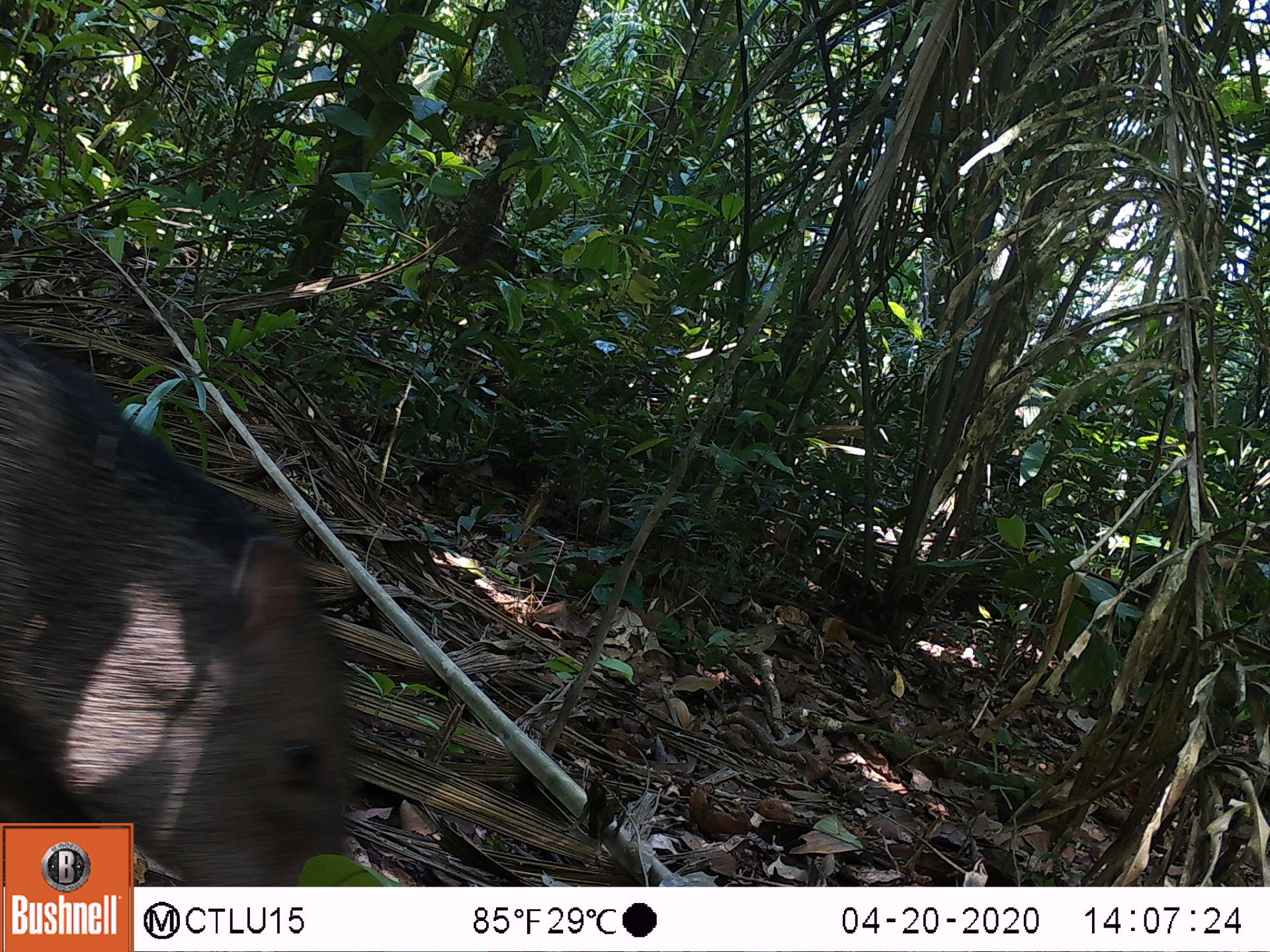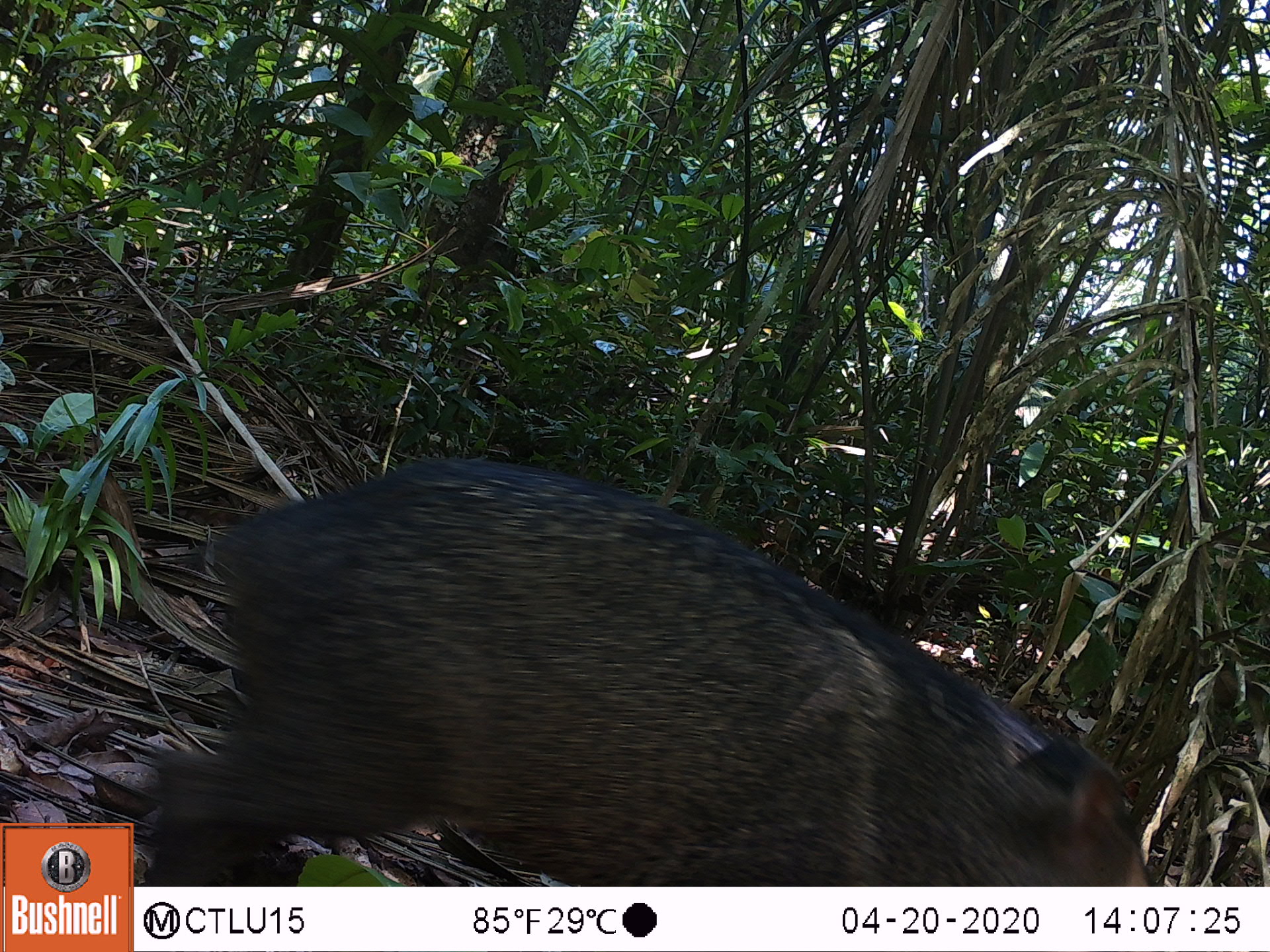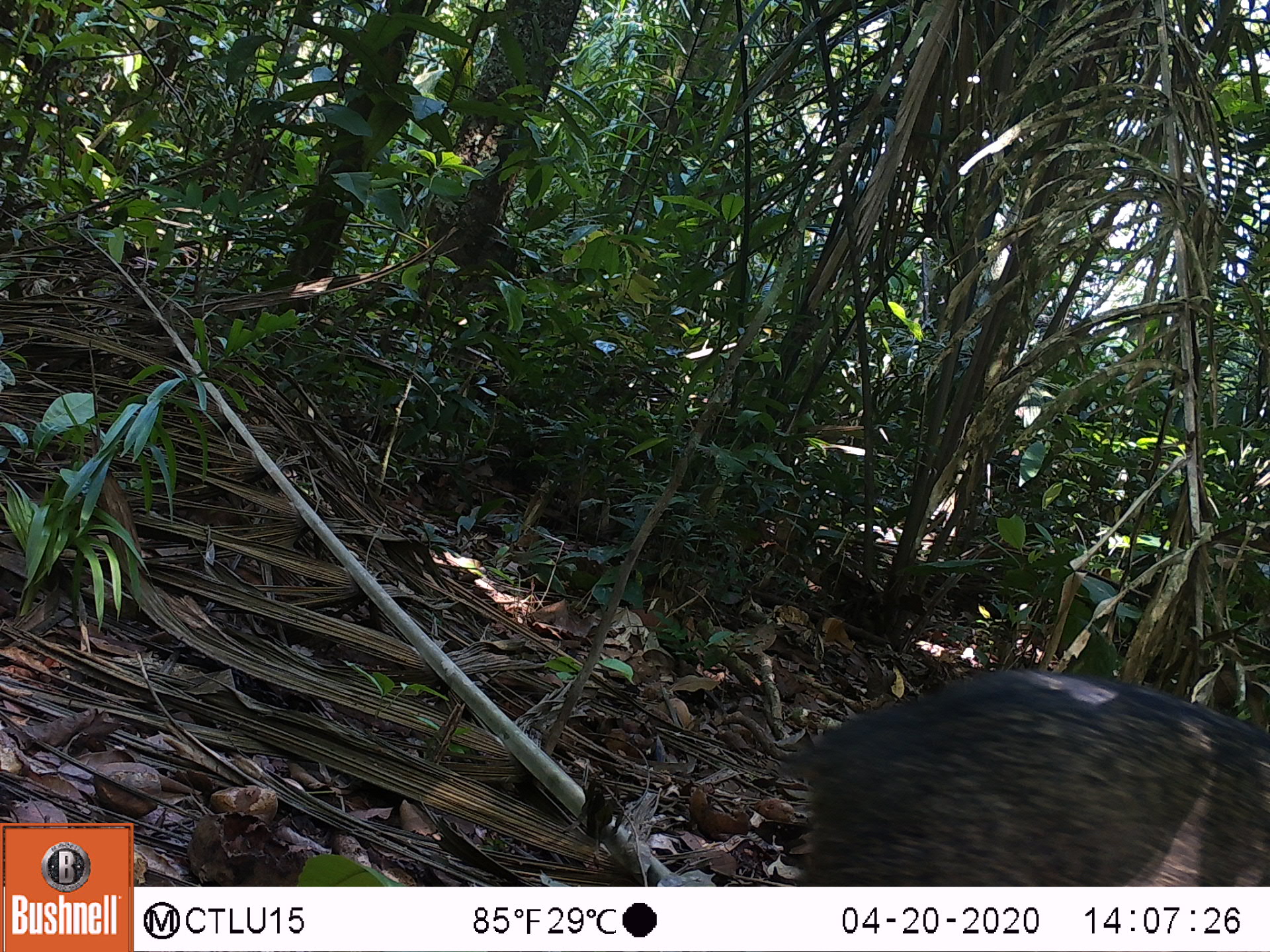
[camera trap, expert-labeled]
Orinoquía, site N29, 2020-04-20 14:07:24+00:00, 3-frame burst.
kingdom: Animalia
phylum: Chordata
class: Mammalia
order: Artiodactyla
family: Tayassuidae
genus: Pecari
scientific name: Pecari tajacu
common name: collared peccary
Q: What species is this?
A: Collared peccary (Pecari tajacu).